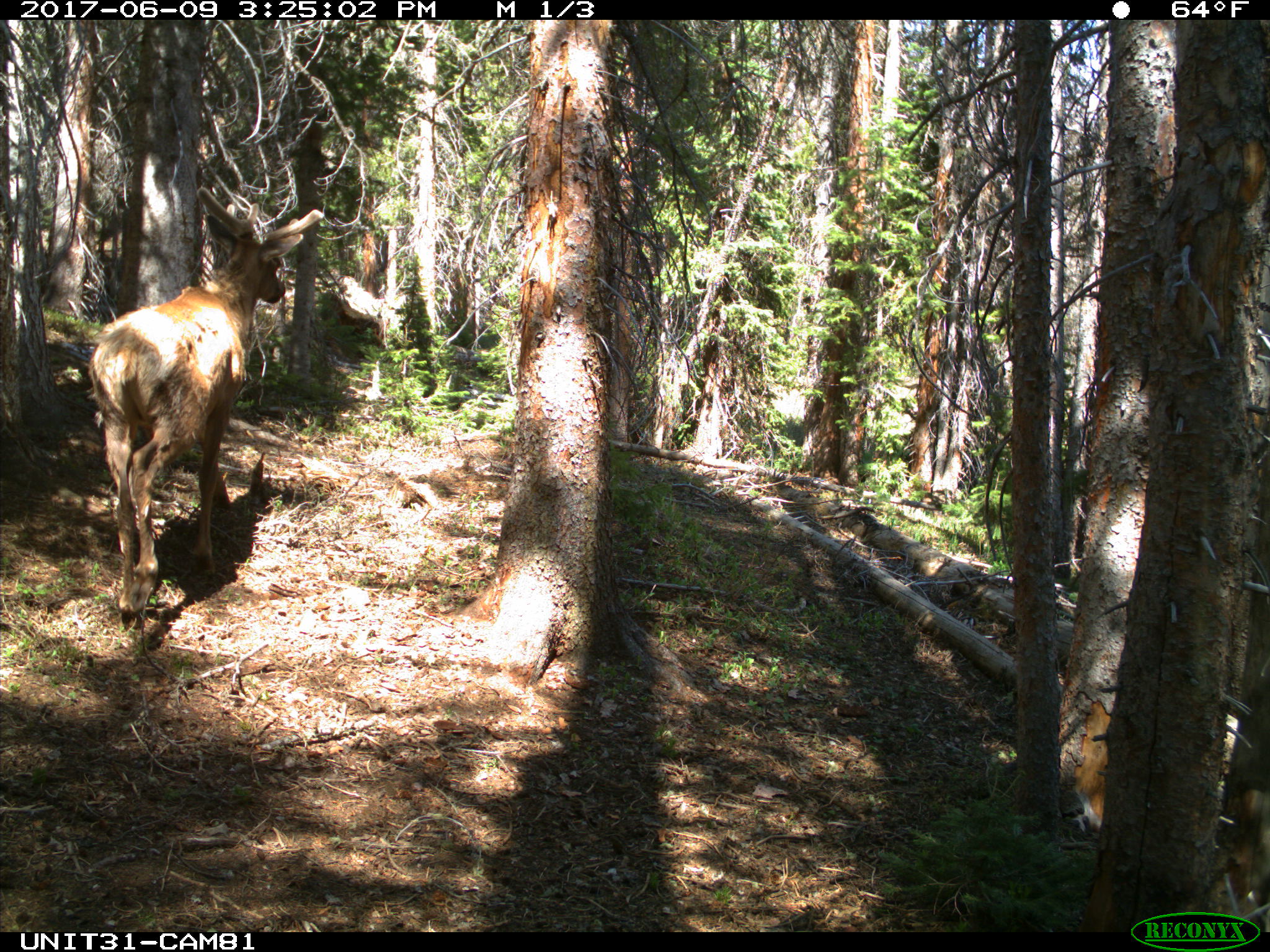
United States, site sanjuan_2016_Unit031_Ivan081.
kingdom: Animalia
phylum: Chordata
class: Mammalia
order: Artiodactyla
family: Cervidae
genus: Cervus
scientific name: Cervus elaphus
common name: red deer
Cervus elaphus (red deer).